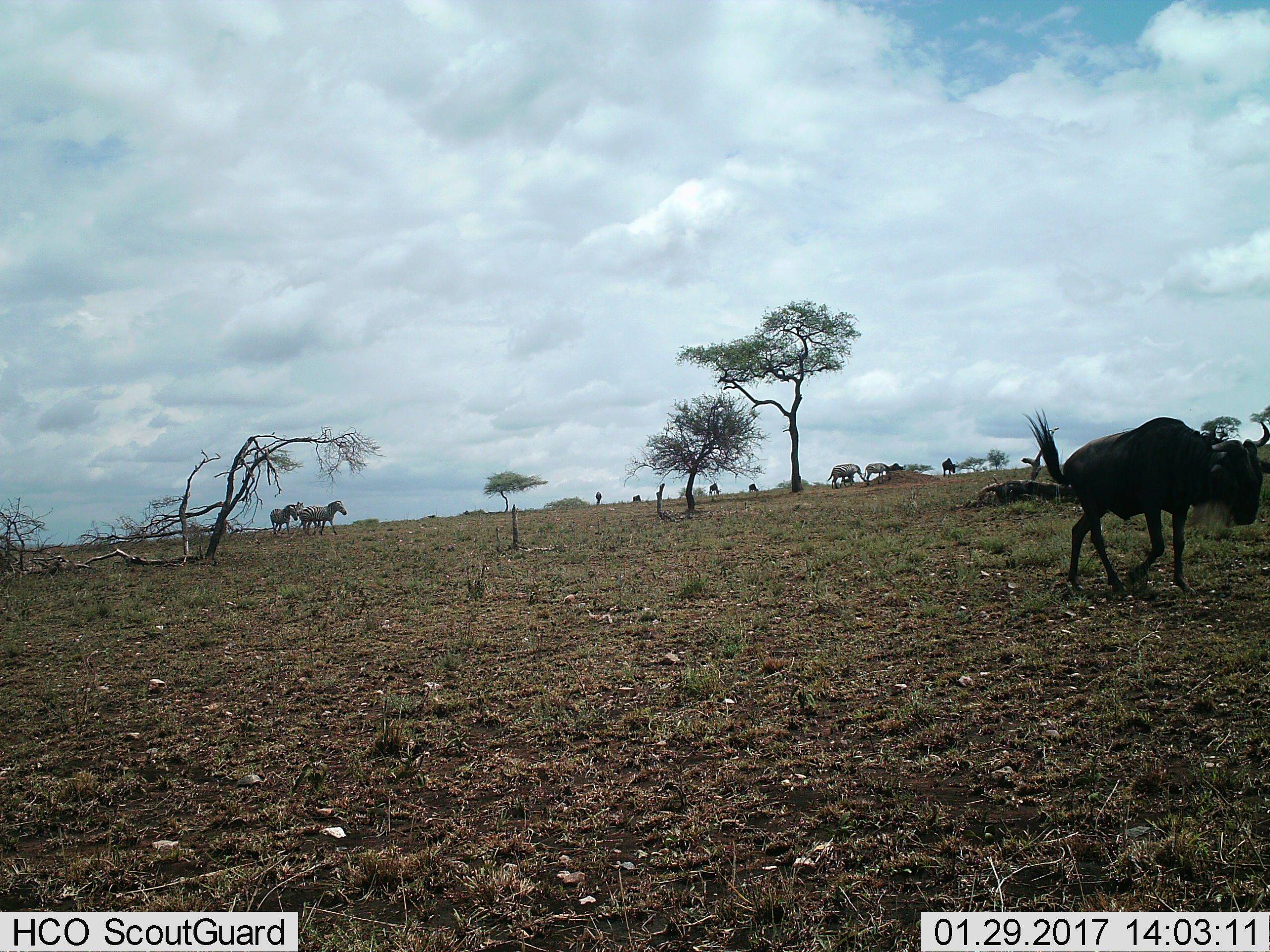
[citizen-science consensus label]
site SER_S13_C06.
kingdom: Animalia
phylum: Chordata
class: Mammalia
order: Artiodactyla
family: Bovidae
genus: Connochaetes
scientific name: Connochaetes taurinus taurinus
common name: blue wildebeest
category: wildebeestblue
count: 6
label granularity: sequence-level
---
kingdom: Animalia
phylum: Chordata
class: Mammalia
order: Perissodactyla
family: Equidae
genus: Equus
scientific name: Equus quagga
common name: plains zebra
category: zebraplains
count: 5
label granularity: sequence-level